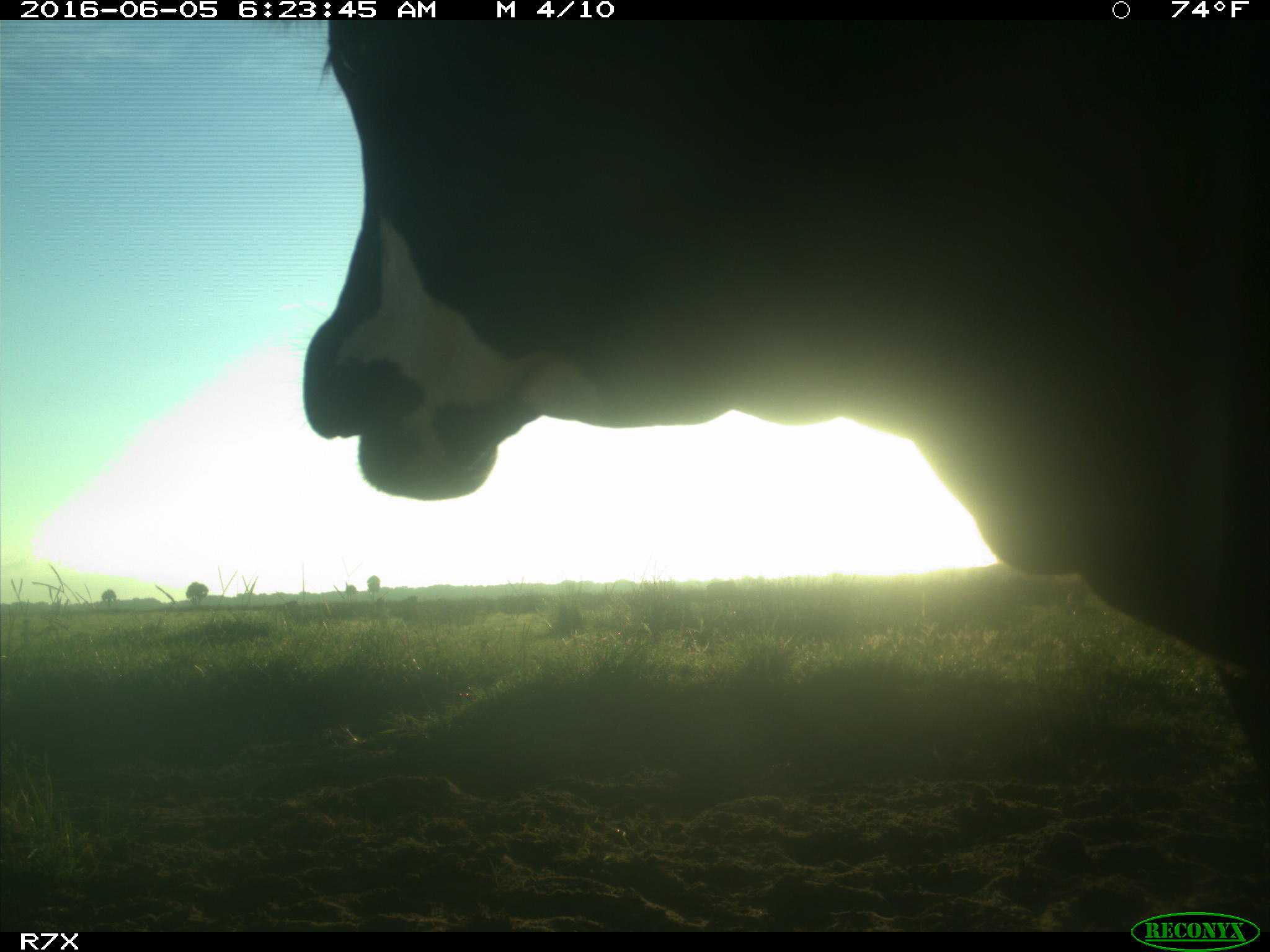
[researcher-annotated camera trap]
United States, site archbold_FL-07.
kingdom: Animalia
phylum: Chordata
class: Mammalia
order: Artiodactyla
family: Bovidae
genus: Bos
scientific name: Bos taurus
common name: domestic cow